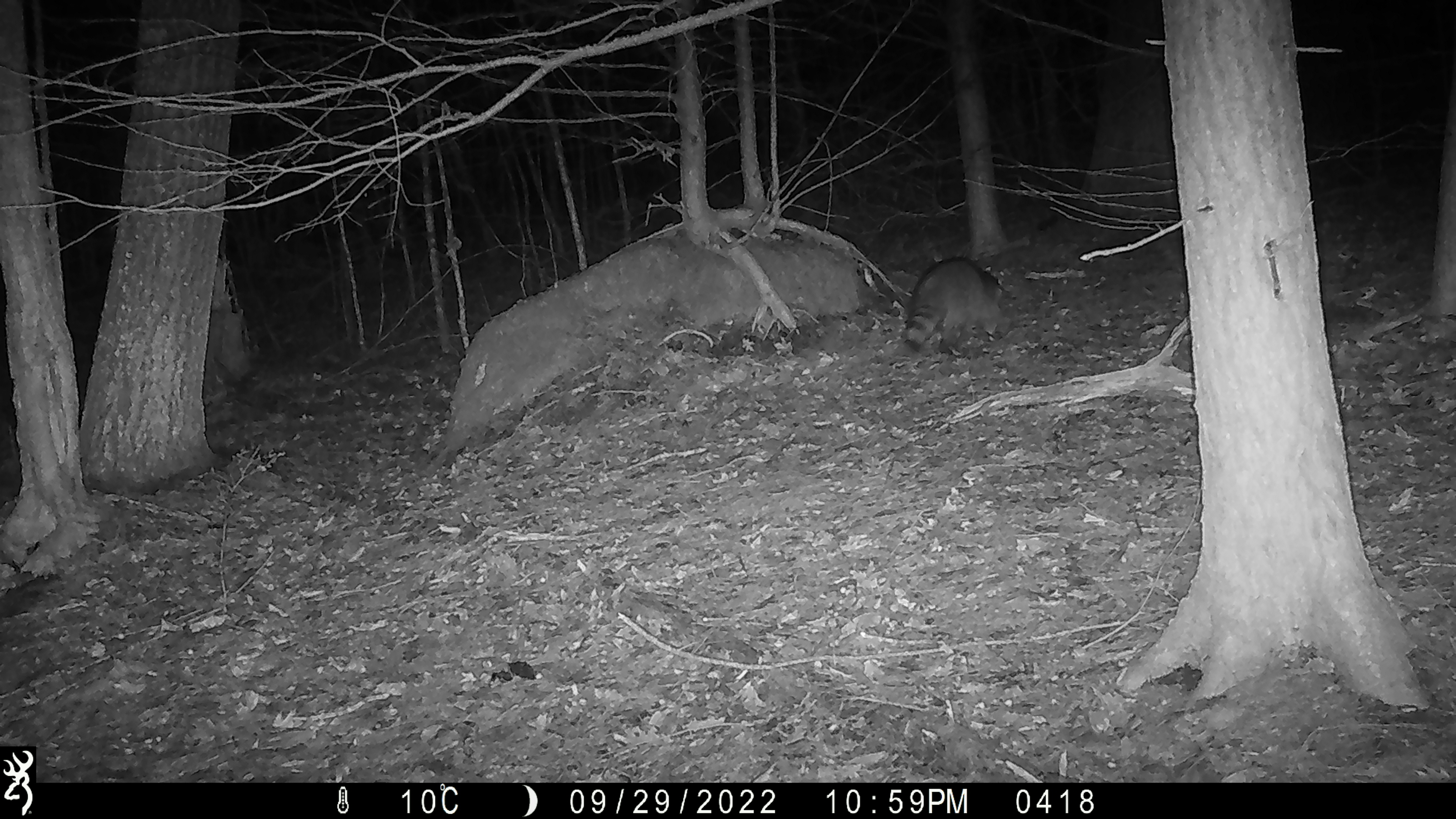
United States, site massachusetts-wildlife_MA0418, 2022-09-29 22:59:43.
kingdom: Animalia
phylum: Chordata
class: Mammalia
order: Carnivora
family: Procyonidae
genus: Procyon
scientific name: Procyon lotor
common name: raccoon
Raccoon (Procyon lotor).